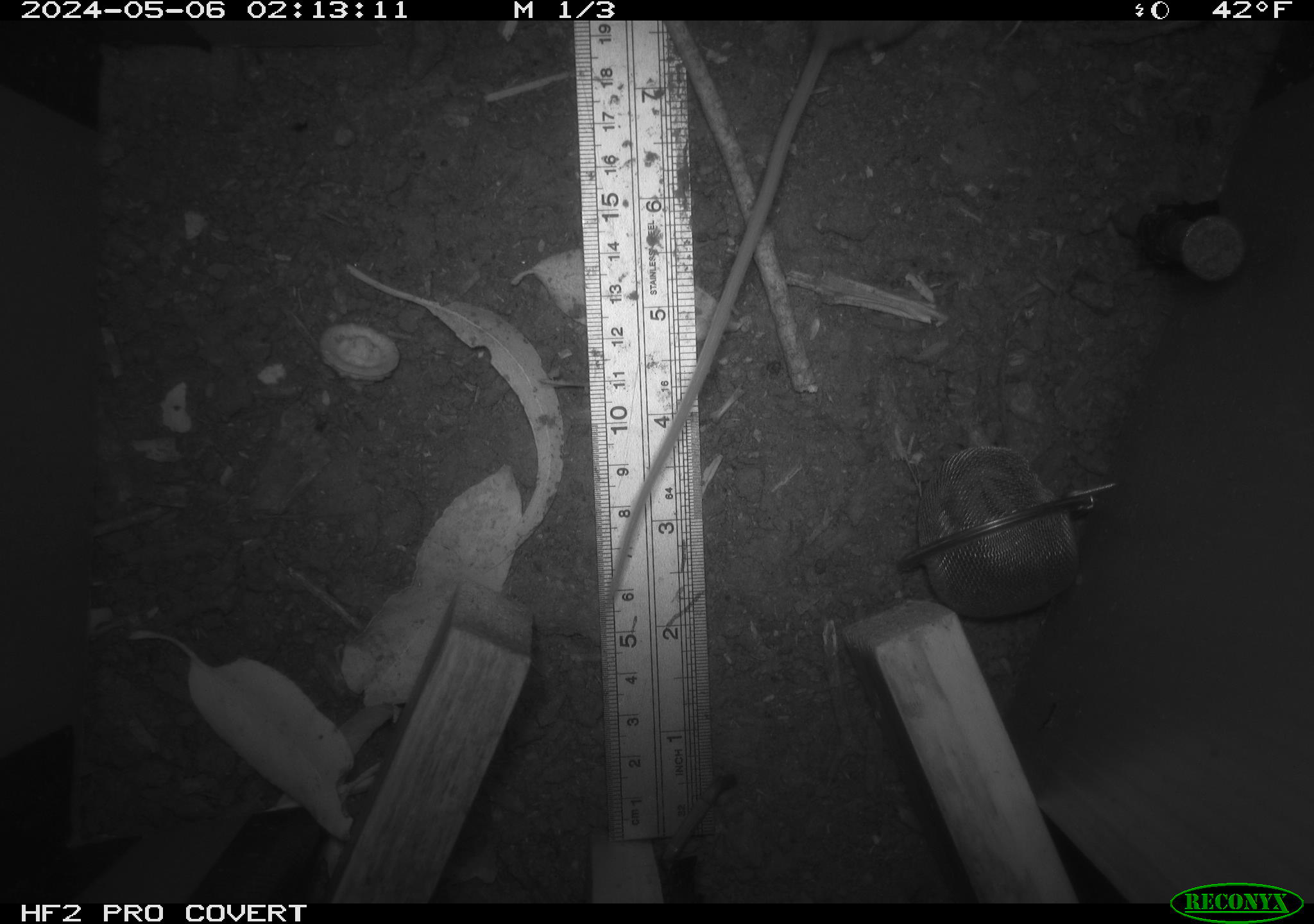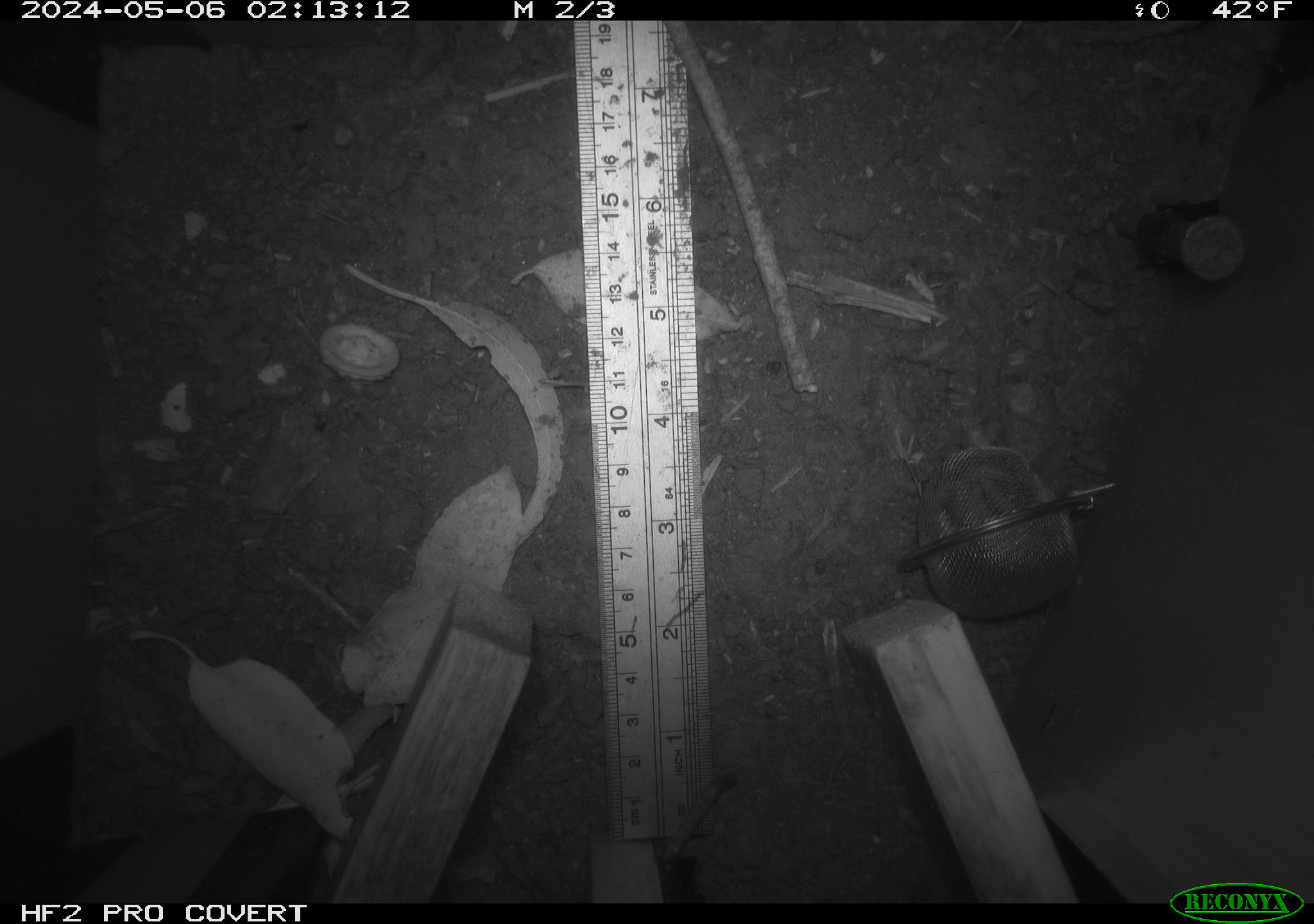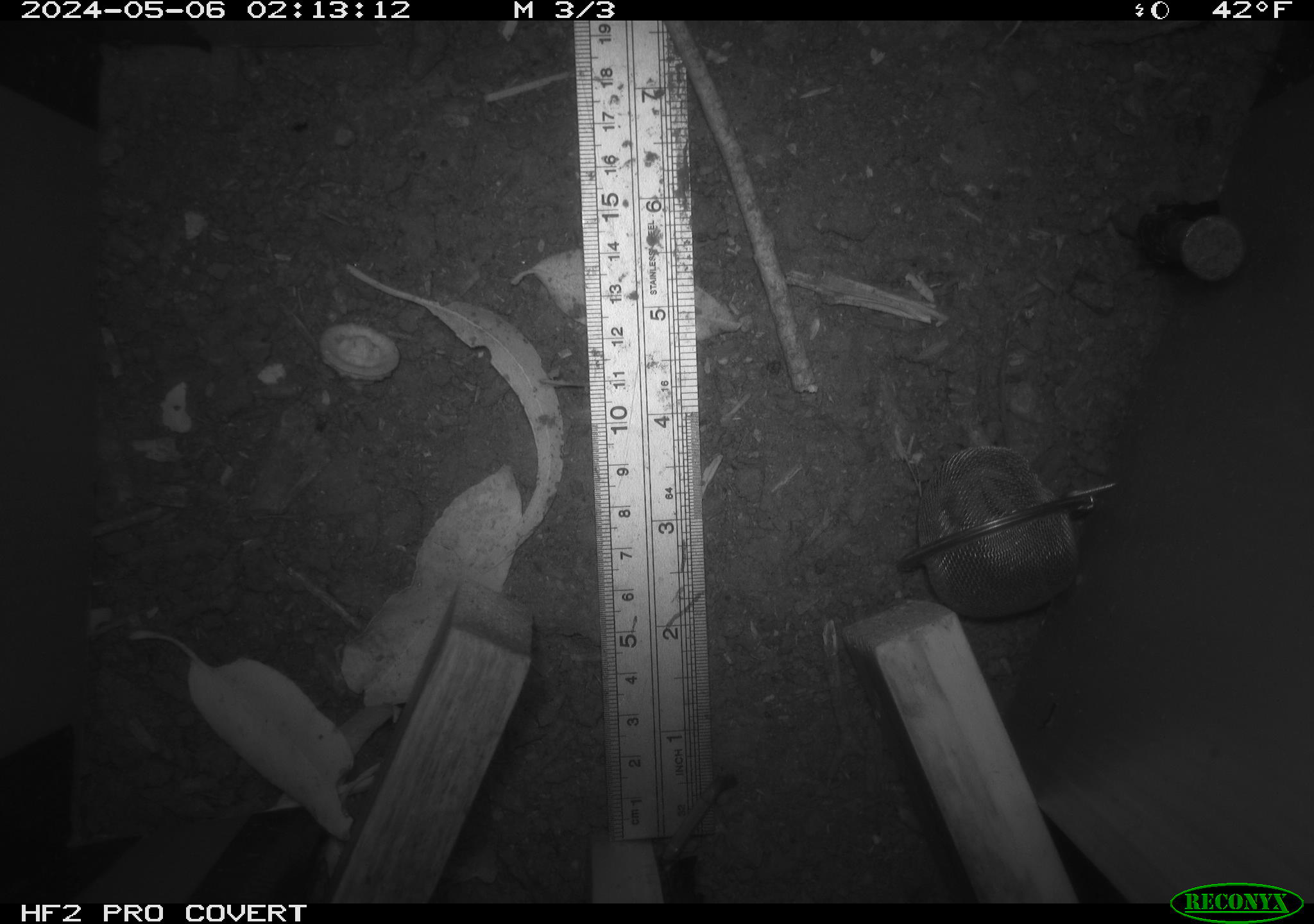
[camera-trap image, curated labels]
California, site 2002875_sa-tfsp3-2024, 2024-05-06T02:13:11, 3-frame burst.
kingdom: Animalia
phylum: Chordata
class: Mammalia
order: Rodentia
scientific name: Rodentia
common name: rodent